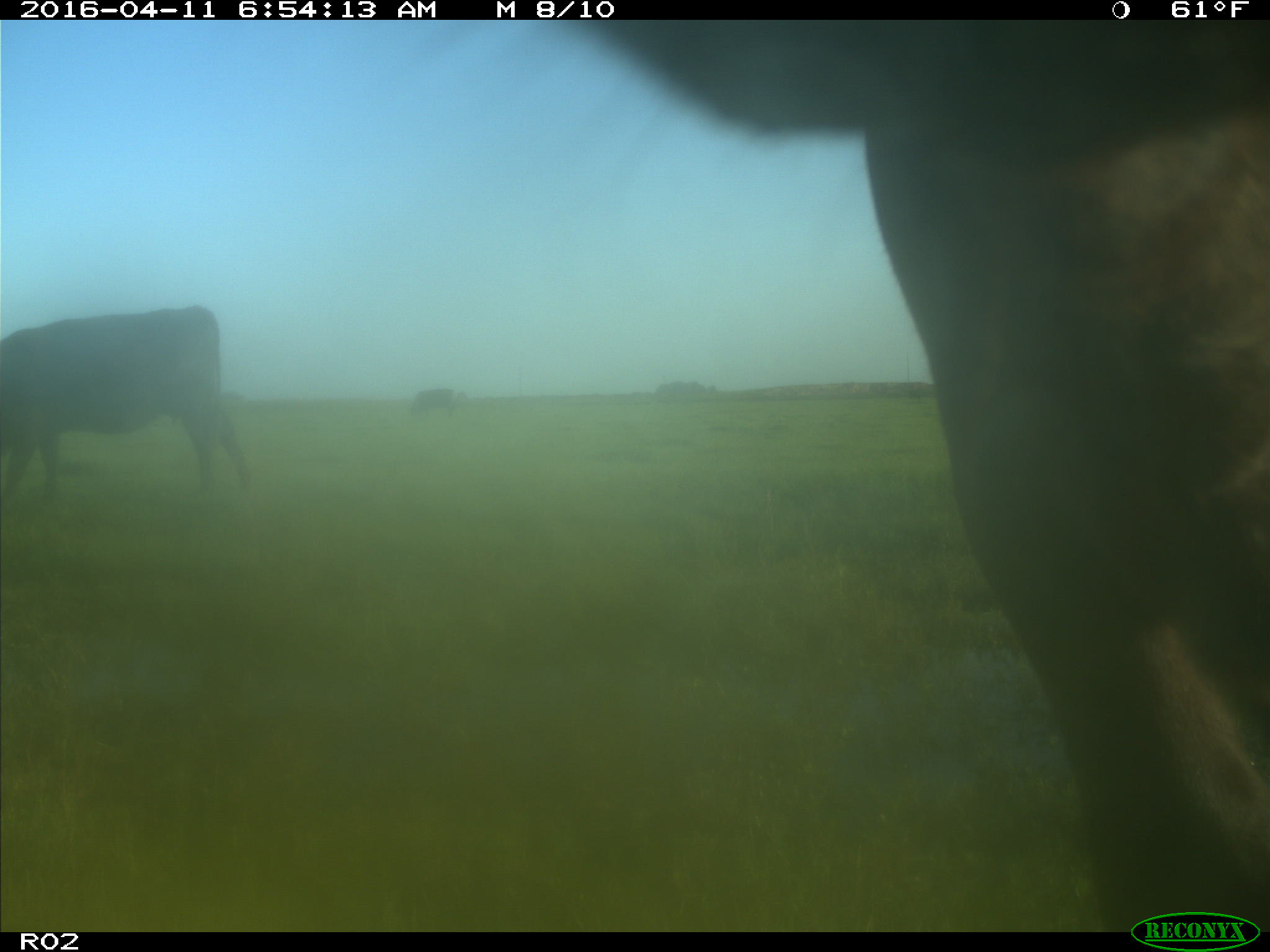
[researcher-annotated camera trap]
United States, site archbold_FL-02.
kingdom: Animalia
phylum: Chordata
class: Mammalia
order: Artiodactyla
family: Bovidae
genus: Bos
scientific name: Bos taurus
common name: domestic cow